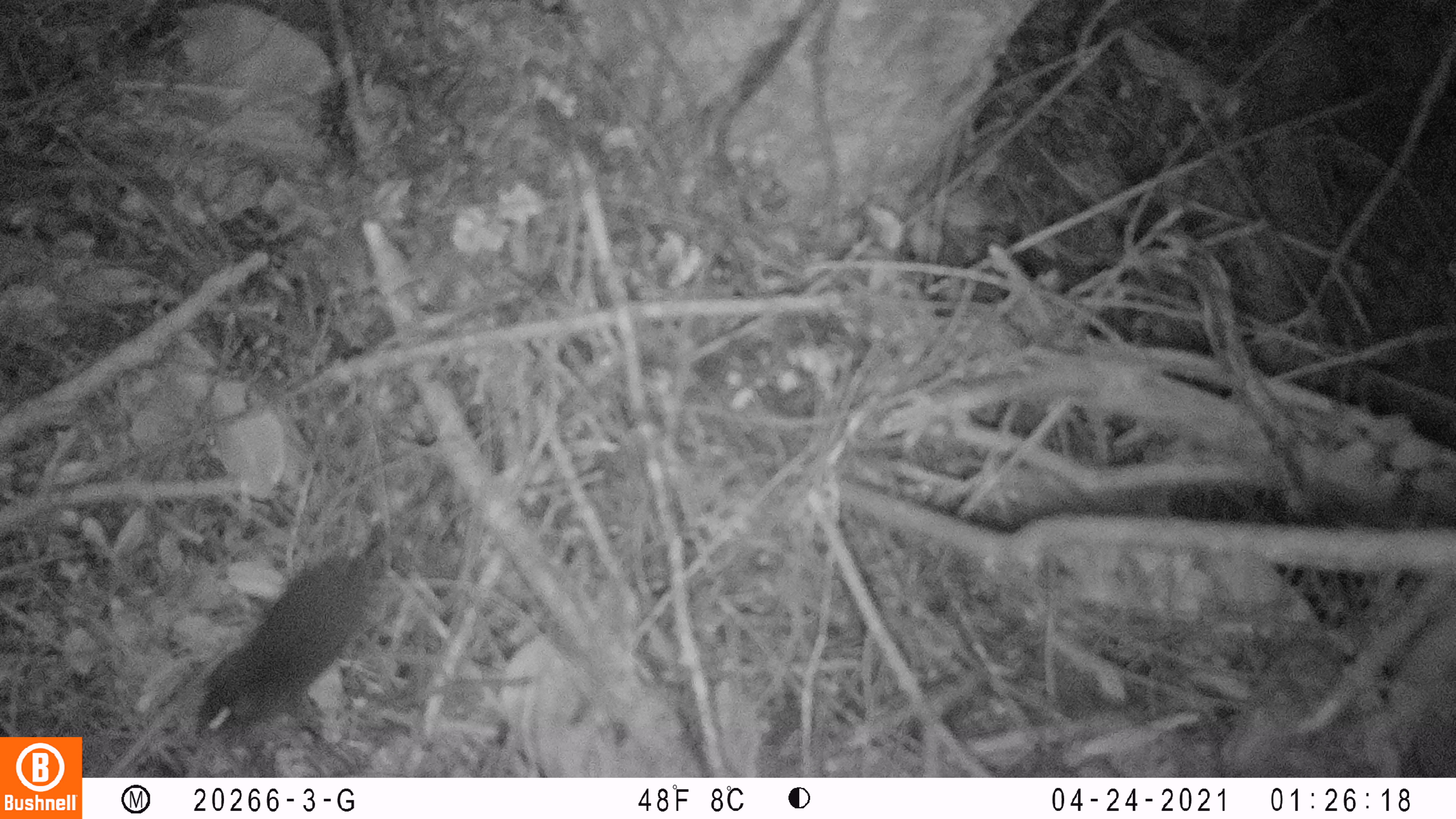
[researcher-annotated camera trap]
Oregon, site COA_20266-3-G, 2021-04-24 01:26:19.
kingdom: Animalia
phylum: Chordata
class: Mammalia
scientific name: Mammalia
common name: small mammal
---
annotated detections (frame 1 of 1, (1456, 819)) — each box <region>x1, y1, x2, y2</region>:
small mammal: <region>165, 434, 511, 777</region>